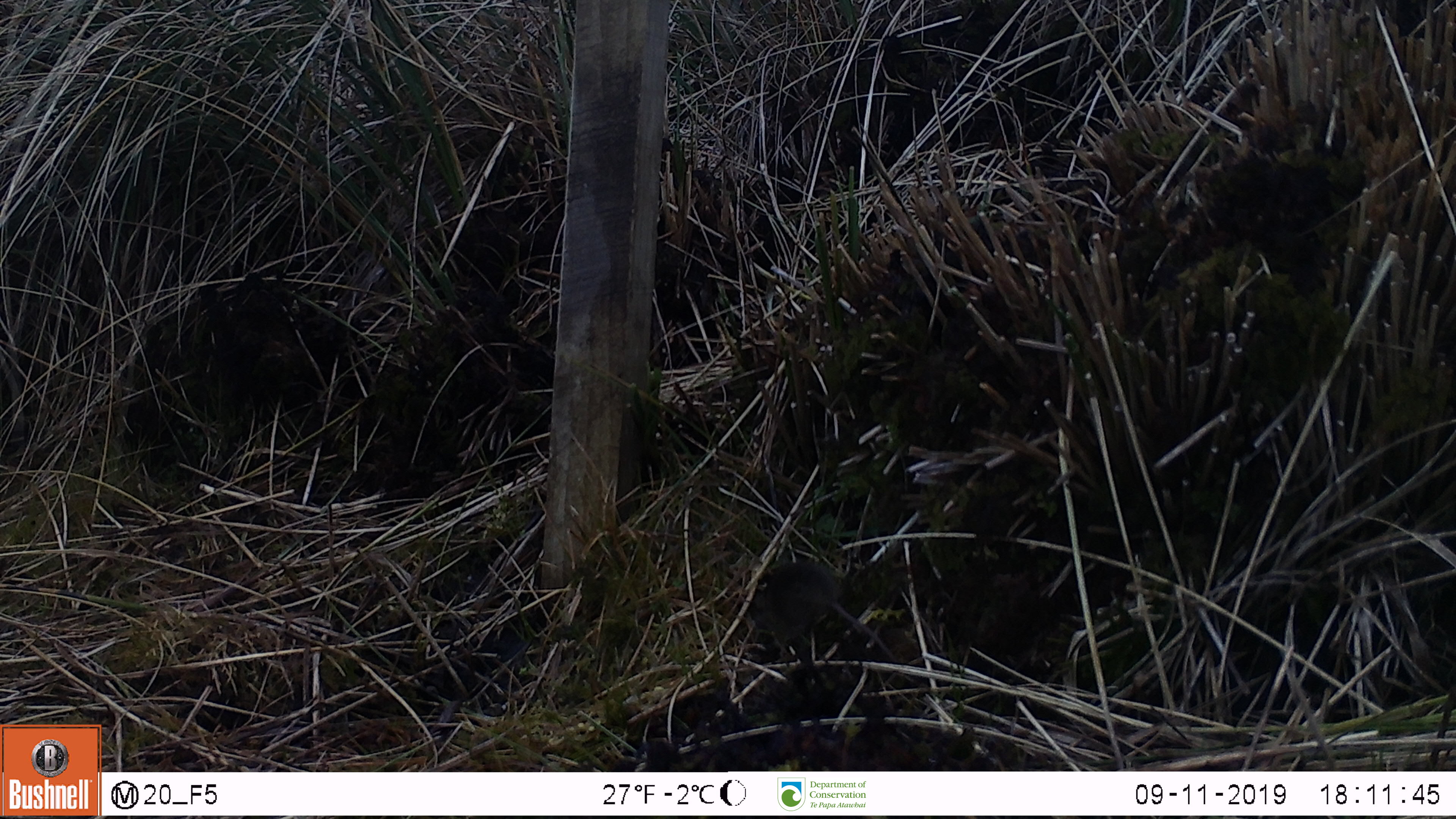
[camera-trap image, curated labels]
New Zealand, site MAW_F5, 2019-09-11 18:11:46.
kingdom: Animalia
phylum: Chordata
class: Mammalia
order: Rodentia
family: Muridae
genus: Mus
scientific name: Mus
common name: mouse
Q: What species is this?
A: Mouse (Mus).